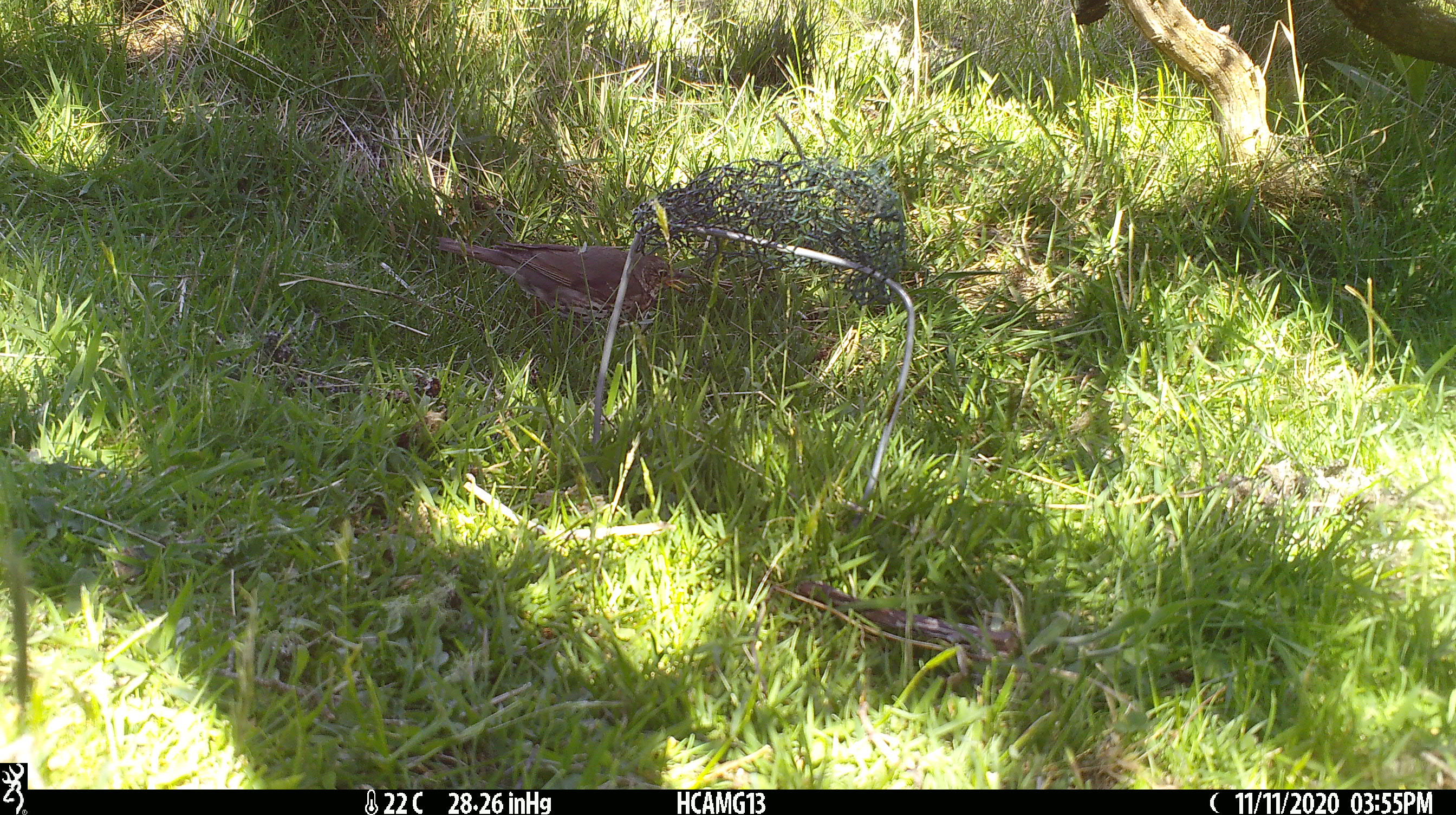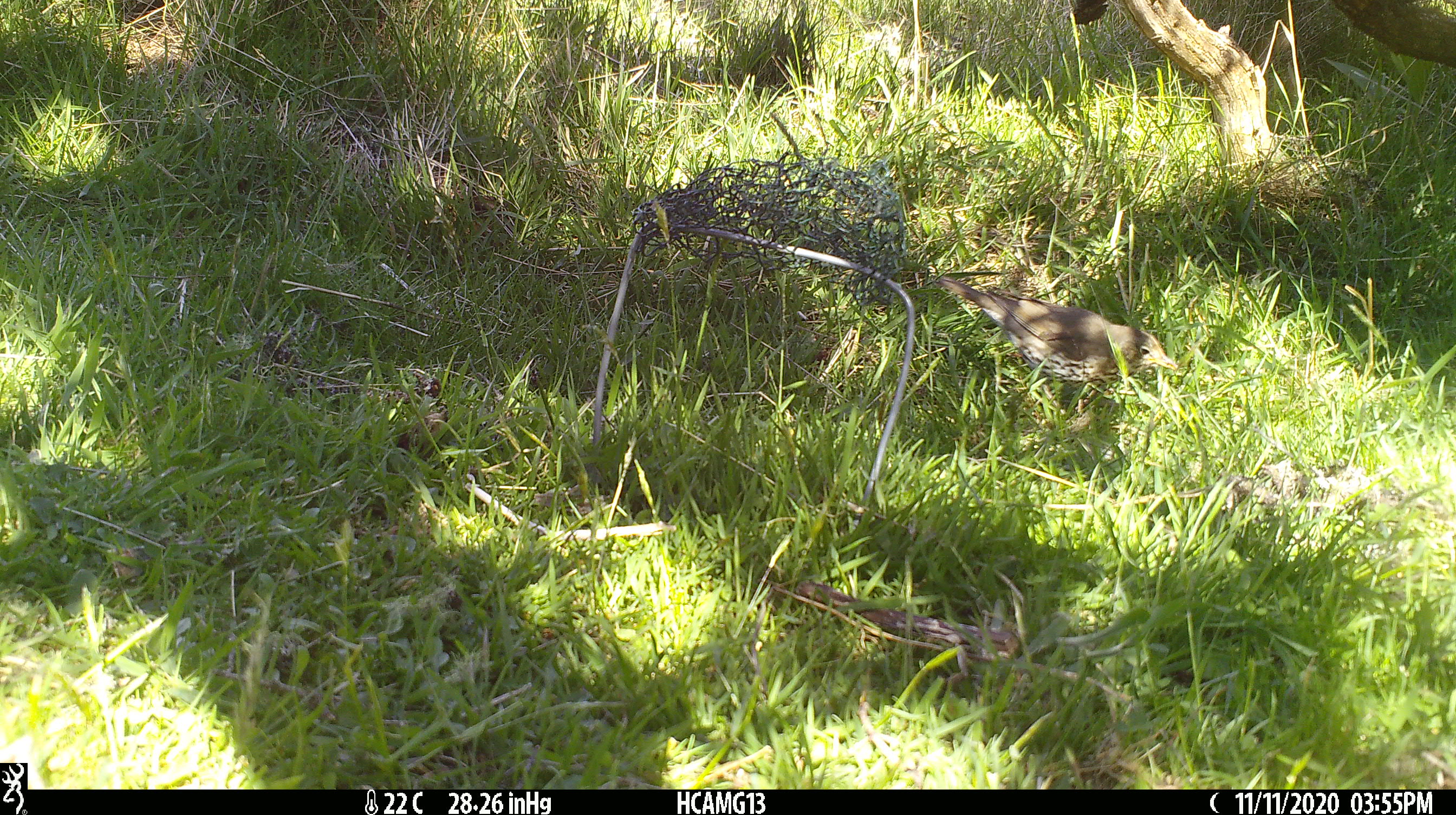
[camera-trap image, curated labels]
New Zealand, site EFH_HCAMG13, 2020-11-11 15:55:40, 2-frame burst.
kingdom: Animalia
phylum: Chordata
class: Aves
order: Passeriformes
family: Turdidae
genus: Turdus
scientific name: Turdus philomelos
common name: song thrush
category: thrush